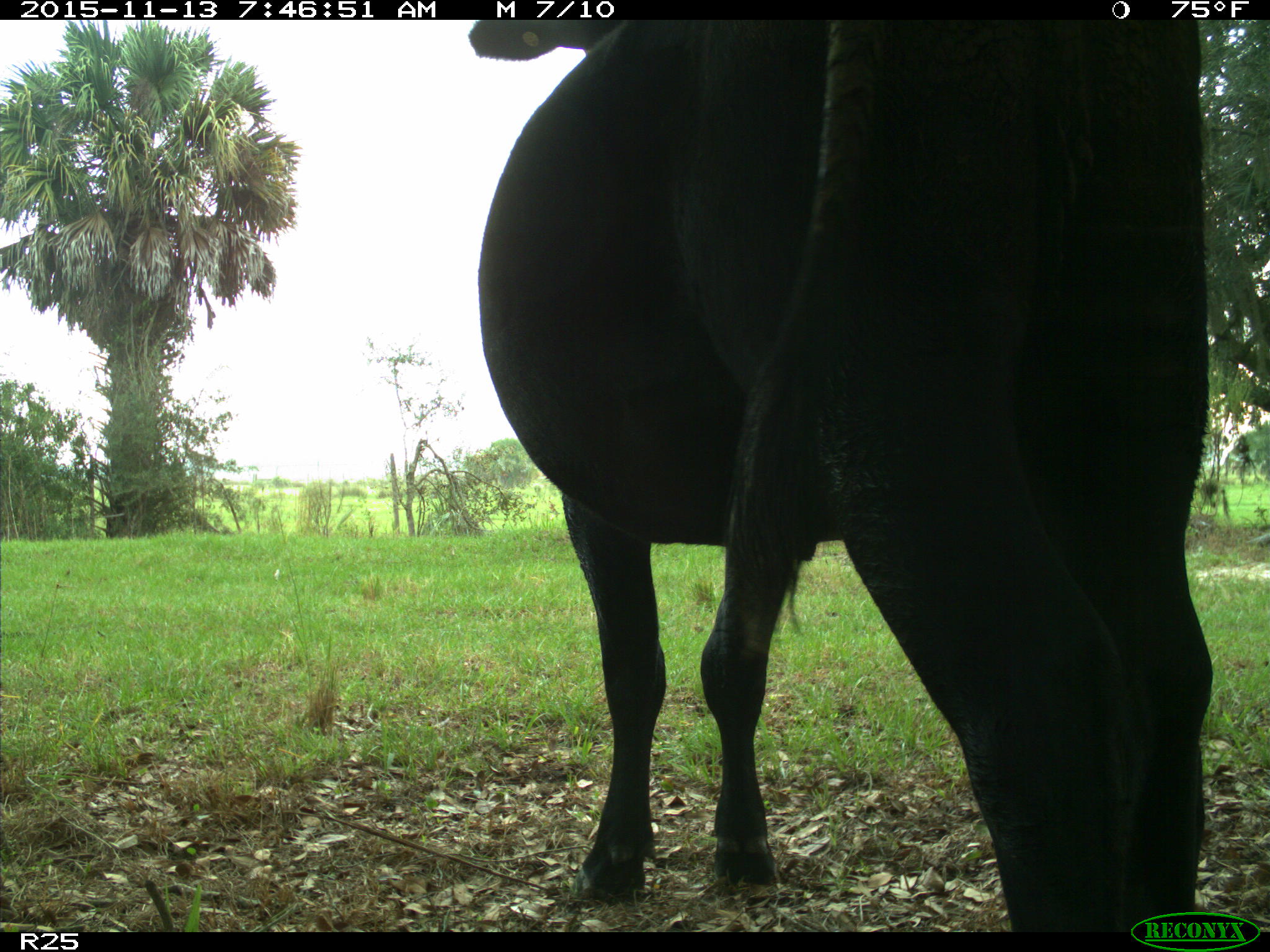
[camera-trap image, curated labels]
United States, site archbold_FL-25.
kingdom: Animalia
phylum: Chordata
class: Mammalia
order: Artiodactyla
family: Bovidae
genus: Bos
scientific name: Bos taurus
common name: domestic cow